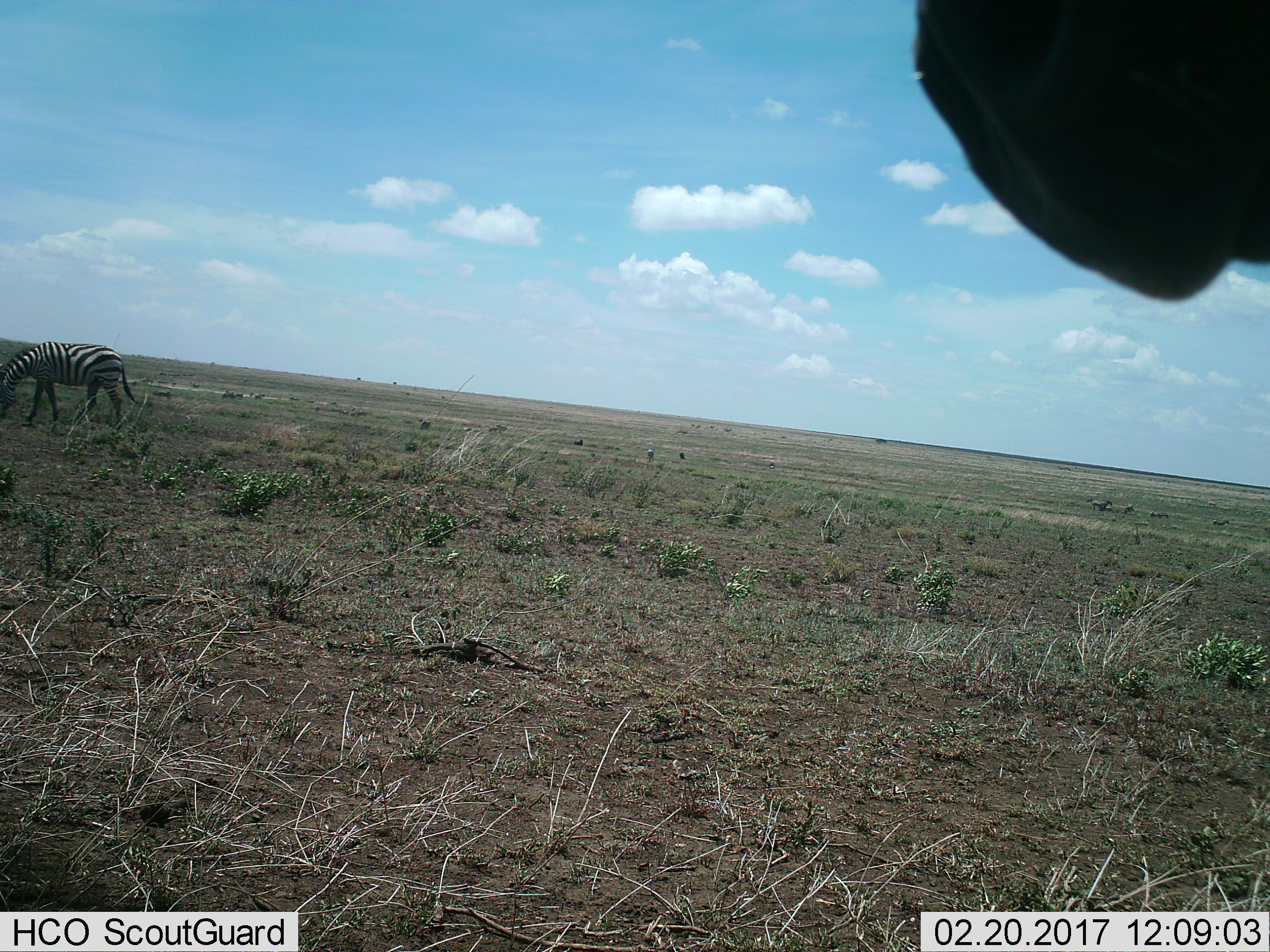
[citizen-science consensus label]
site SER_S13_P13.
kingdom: Animalia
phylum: Chordata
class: Mammalia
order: Perissodactyla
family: Equidae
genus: Equus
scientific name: Equus quagga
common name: plains zebra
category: zebraplains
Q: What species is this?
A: Zebraplains (plains zebra) (Equus quagga).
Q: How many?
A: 5.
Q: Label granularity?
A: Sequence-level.